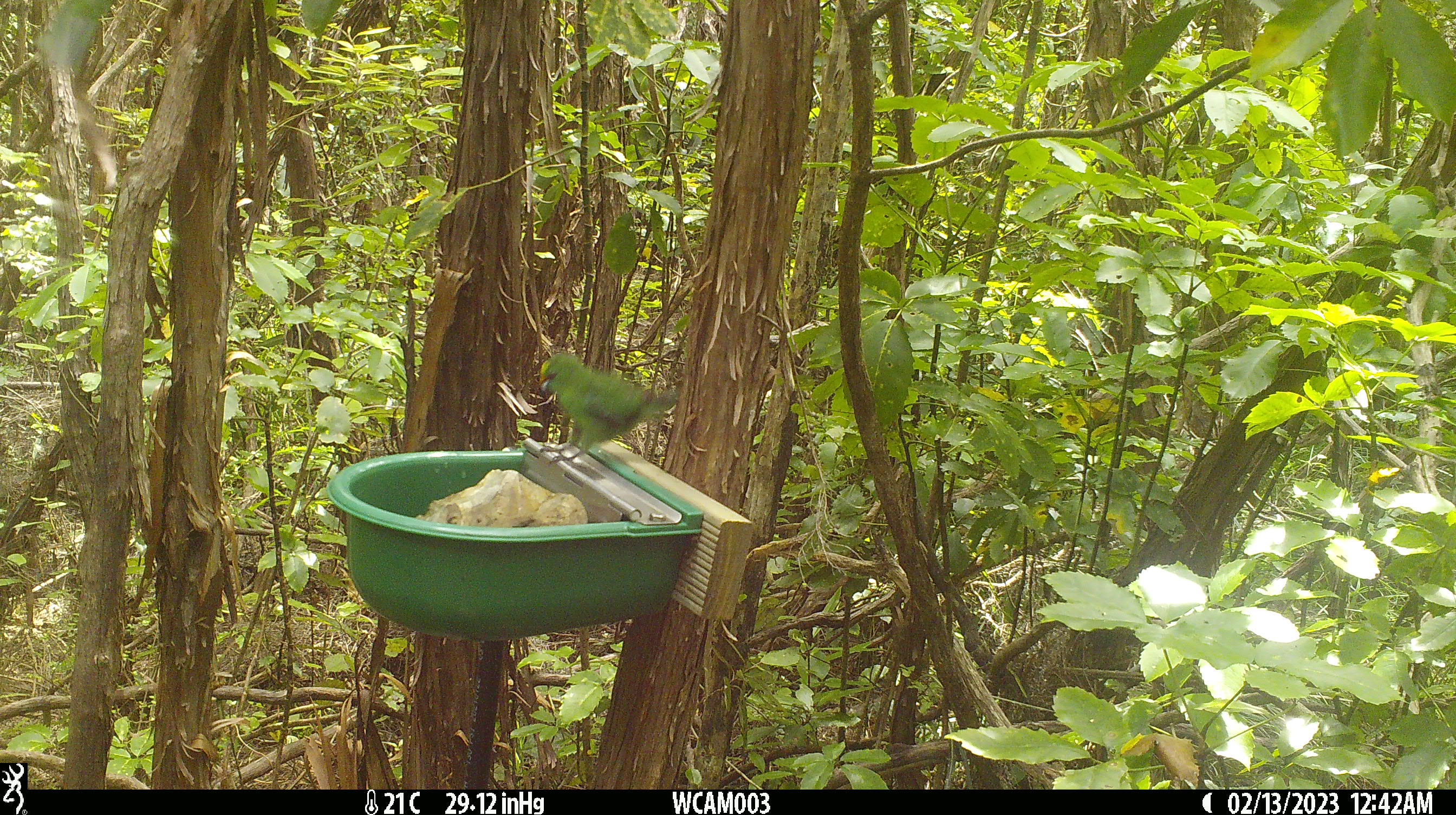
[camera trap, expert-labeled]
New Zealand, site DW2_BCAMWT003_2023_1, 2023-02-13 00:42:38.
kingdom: Animalia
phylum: Chordata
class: Aves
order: Psittaciformes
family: Psittaculidae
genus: Cyanoramphus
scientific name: Cyanoramphus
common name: parakeet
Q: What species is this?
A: Parakeet (Cyanoramphus).